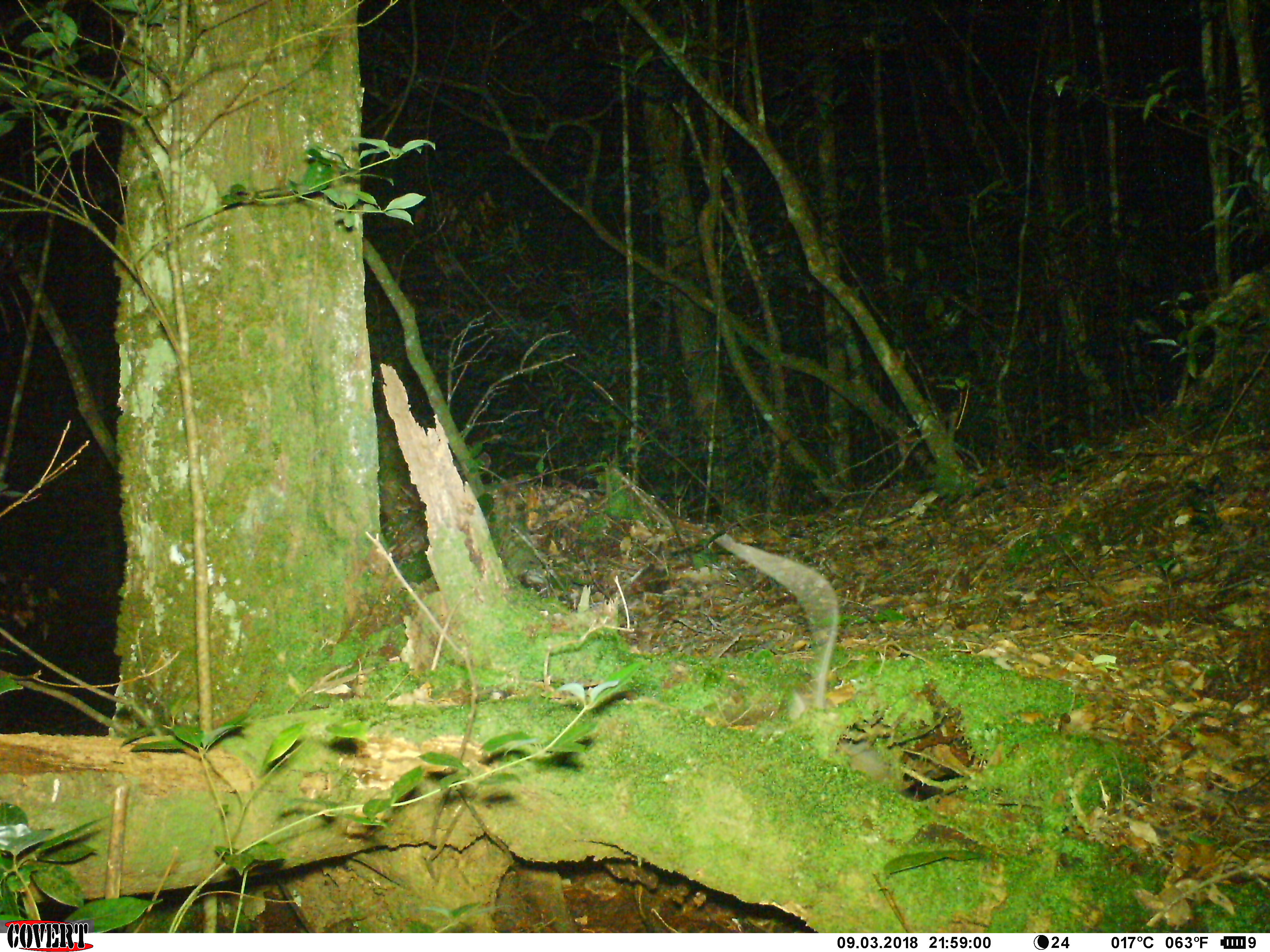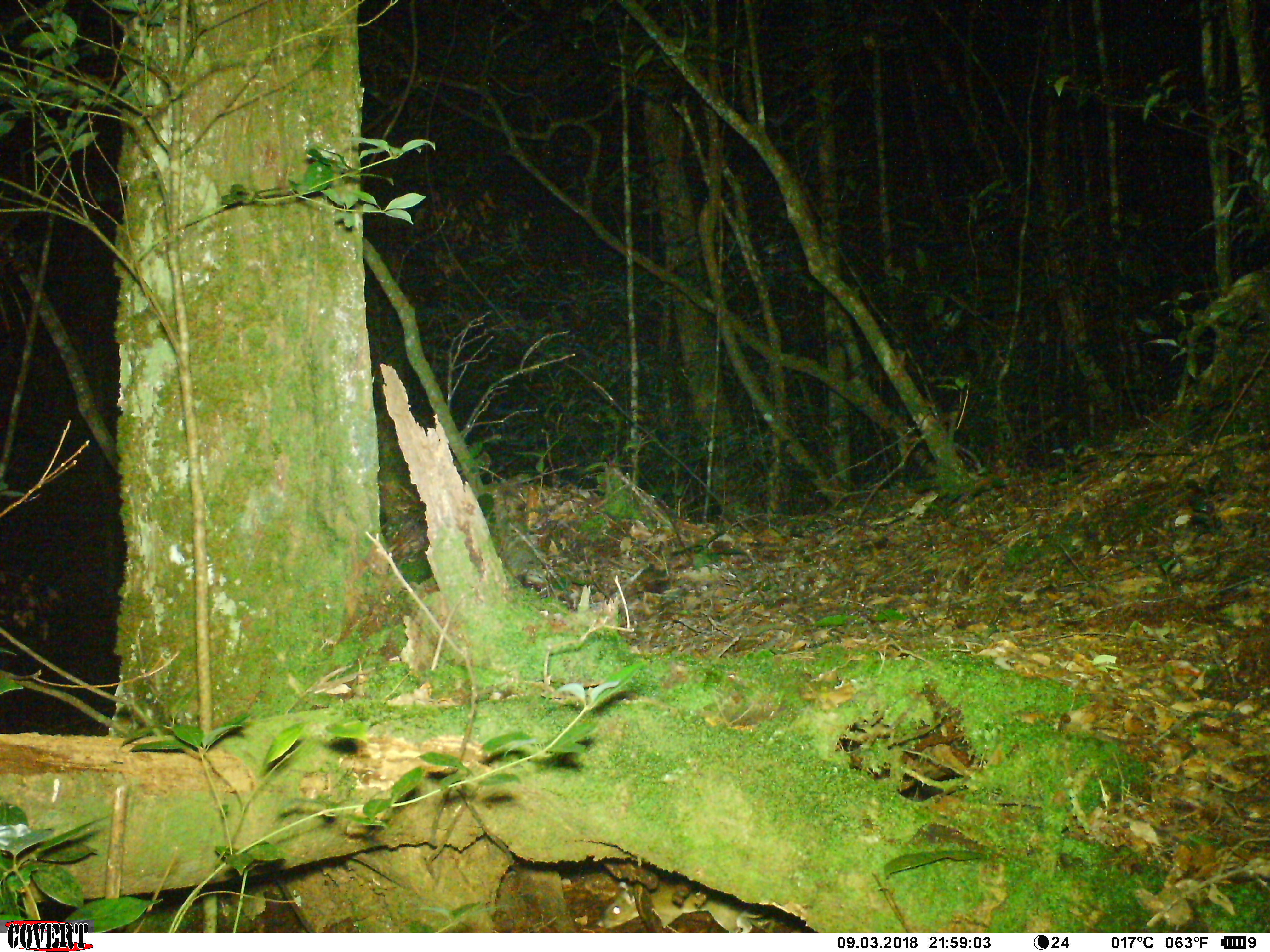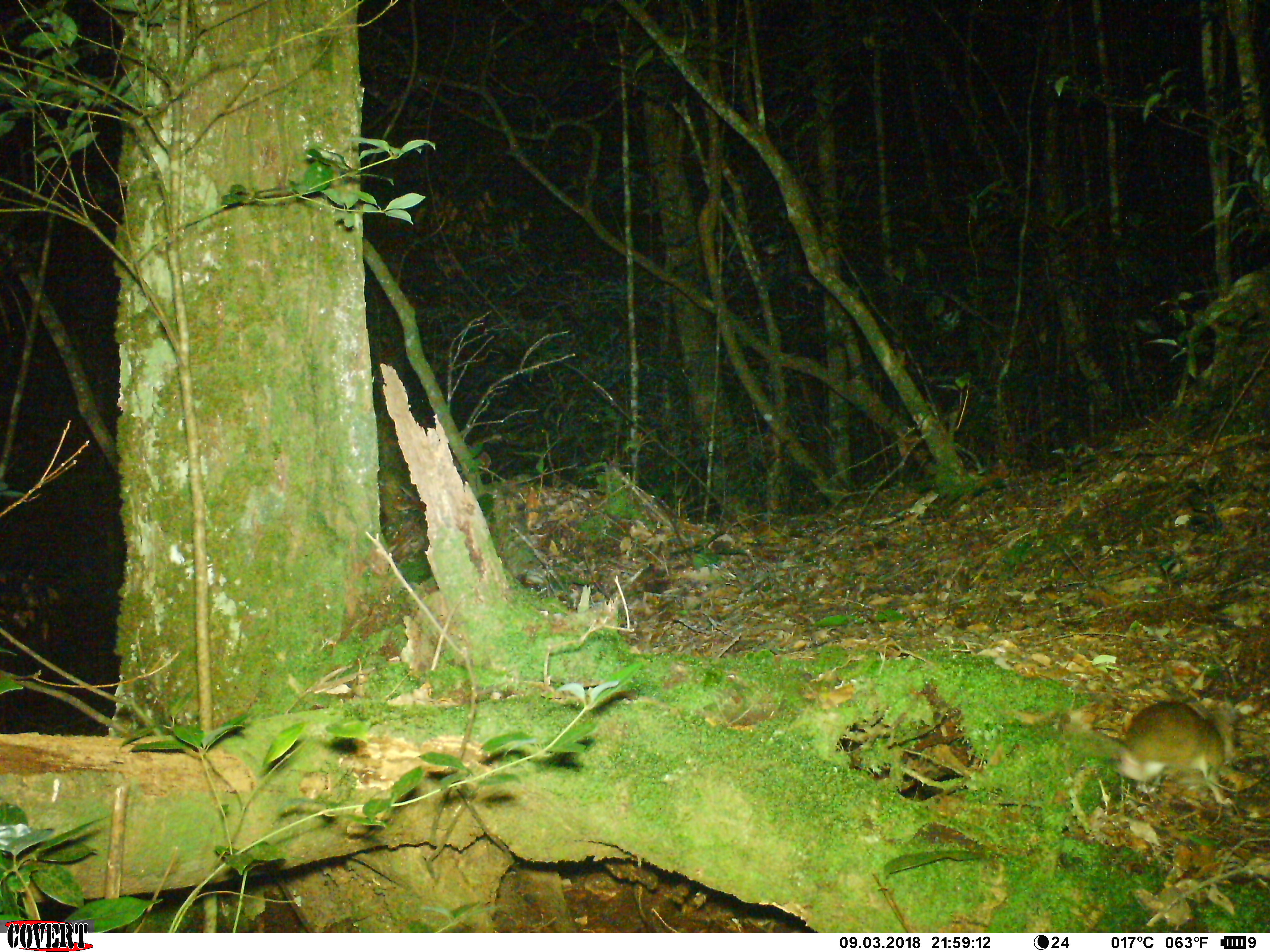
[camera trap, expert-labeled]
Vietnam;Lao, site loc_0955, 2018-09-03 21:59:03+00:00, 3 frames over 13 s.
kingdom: Animalia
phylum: Chordata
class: Mammalia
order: Rodentia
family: Muridae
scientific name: Muridae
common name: old-world mice and rats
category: unidentified murid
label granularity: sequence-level